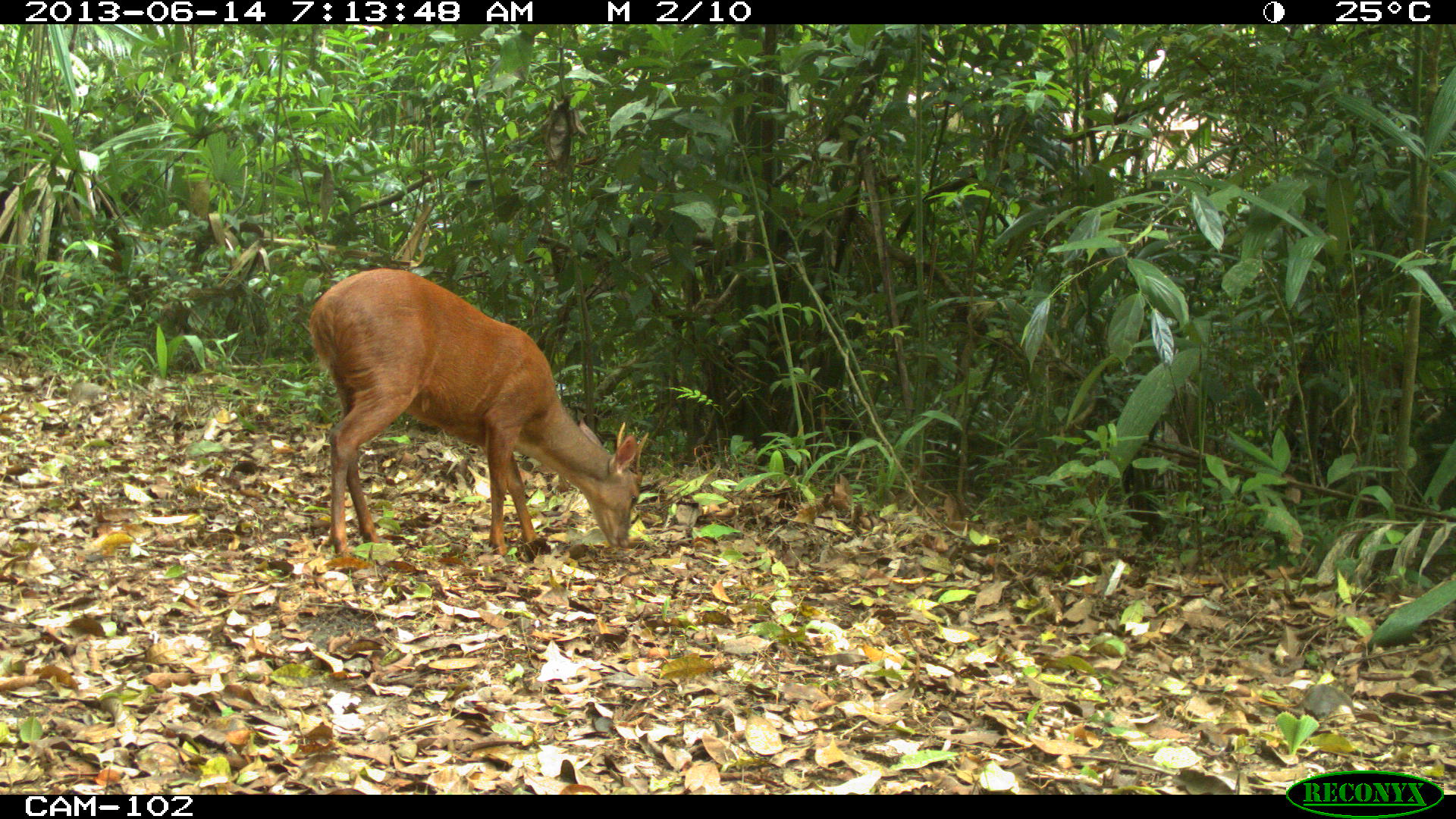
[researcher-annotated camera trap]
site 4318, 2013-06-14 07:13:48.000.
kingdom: Animalia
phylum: Chordata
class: Mammalia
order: Artiodactyla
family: Cervidae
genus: Mazama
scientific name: Mazama temama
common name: central american red brocket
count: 1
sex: male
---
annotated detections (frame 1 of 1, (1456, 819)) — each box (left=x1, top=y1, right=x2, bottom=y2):
mazama temama: (left=306, top=263, right=643, bottom=563)